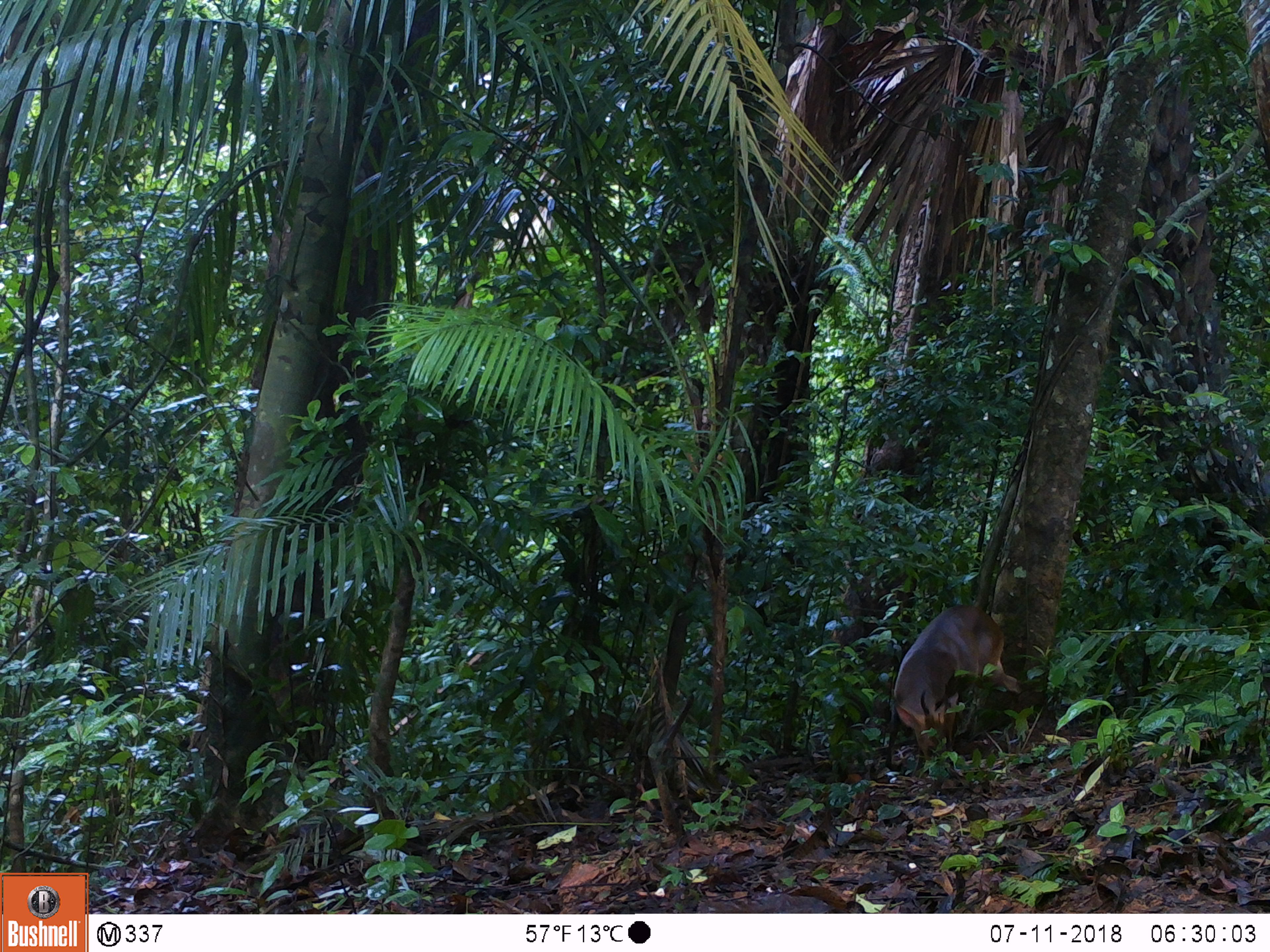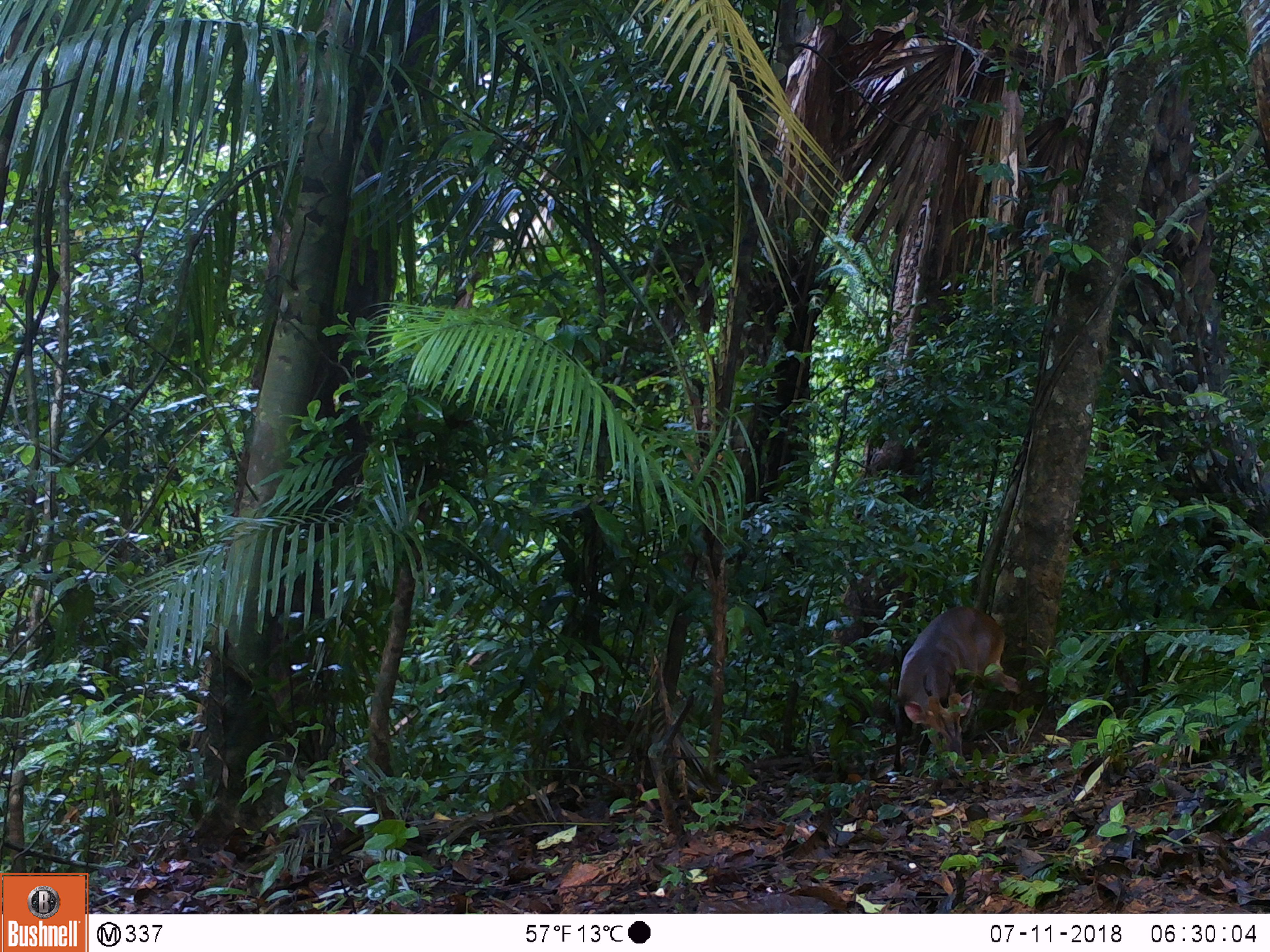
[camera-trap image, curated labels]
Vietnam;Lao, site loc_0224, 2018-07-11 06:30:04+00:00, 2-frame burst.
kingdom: Animalia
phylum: Chordata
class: Mammalia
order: Artiodactyla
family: Cervidae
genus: Muntiacus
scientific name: Muntiacus vuquangensis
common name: large-antlered muntjac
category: large antlered muntjac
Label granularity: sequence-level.